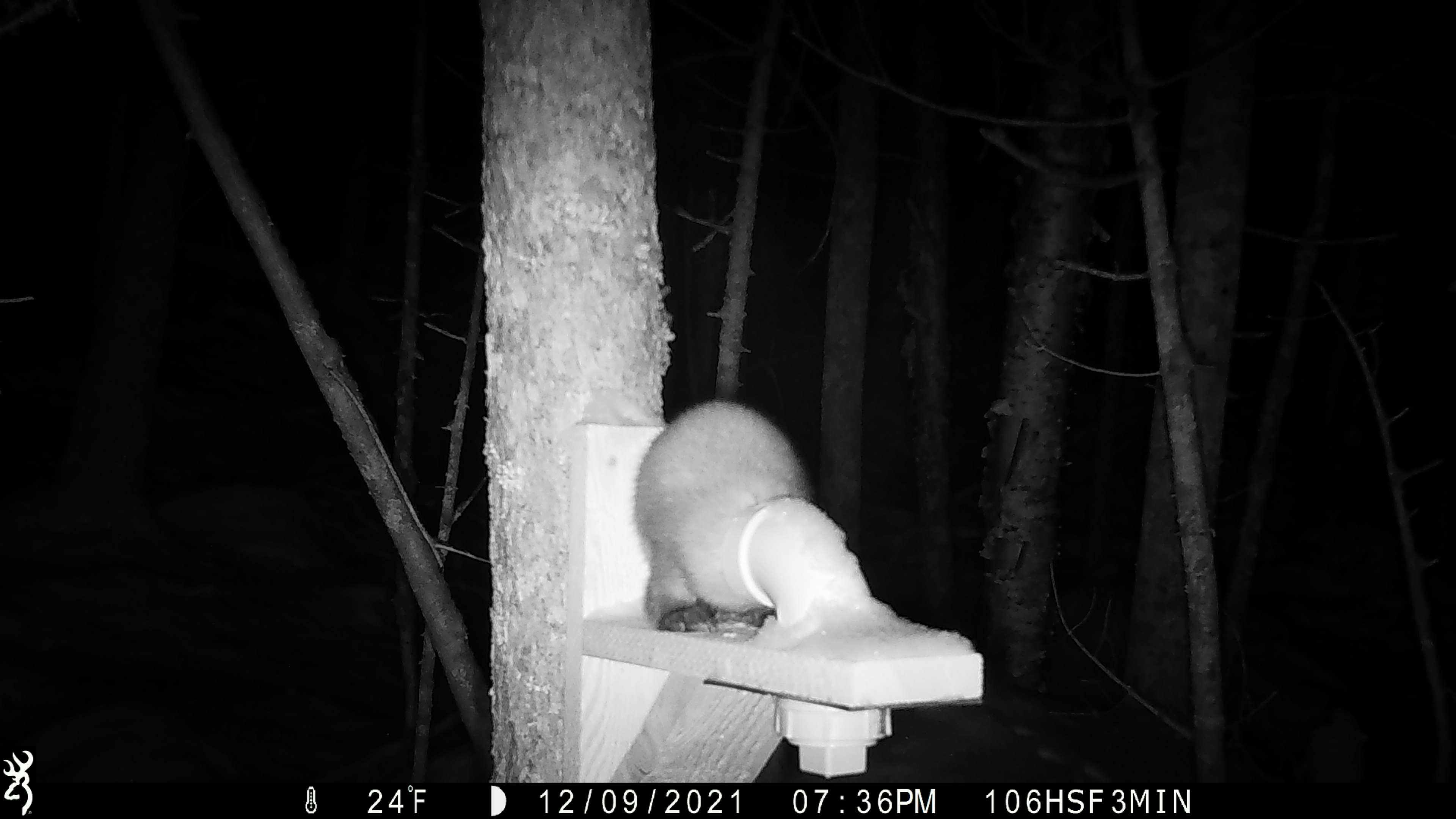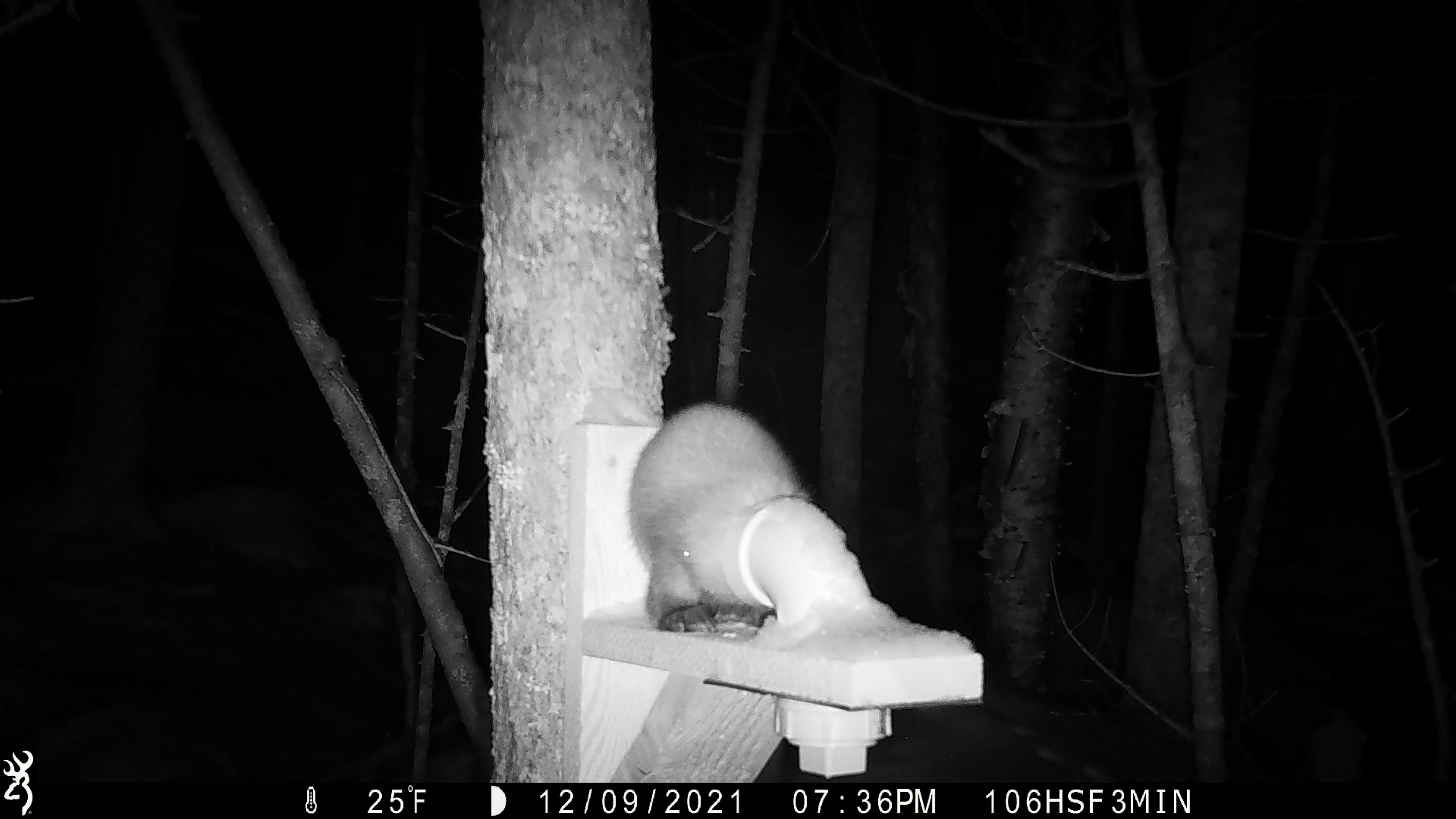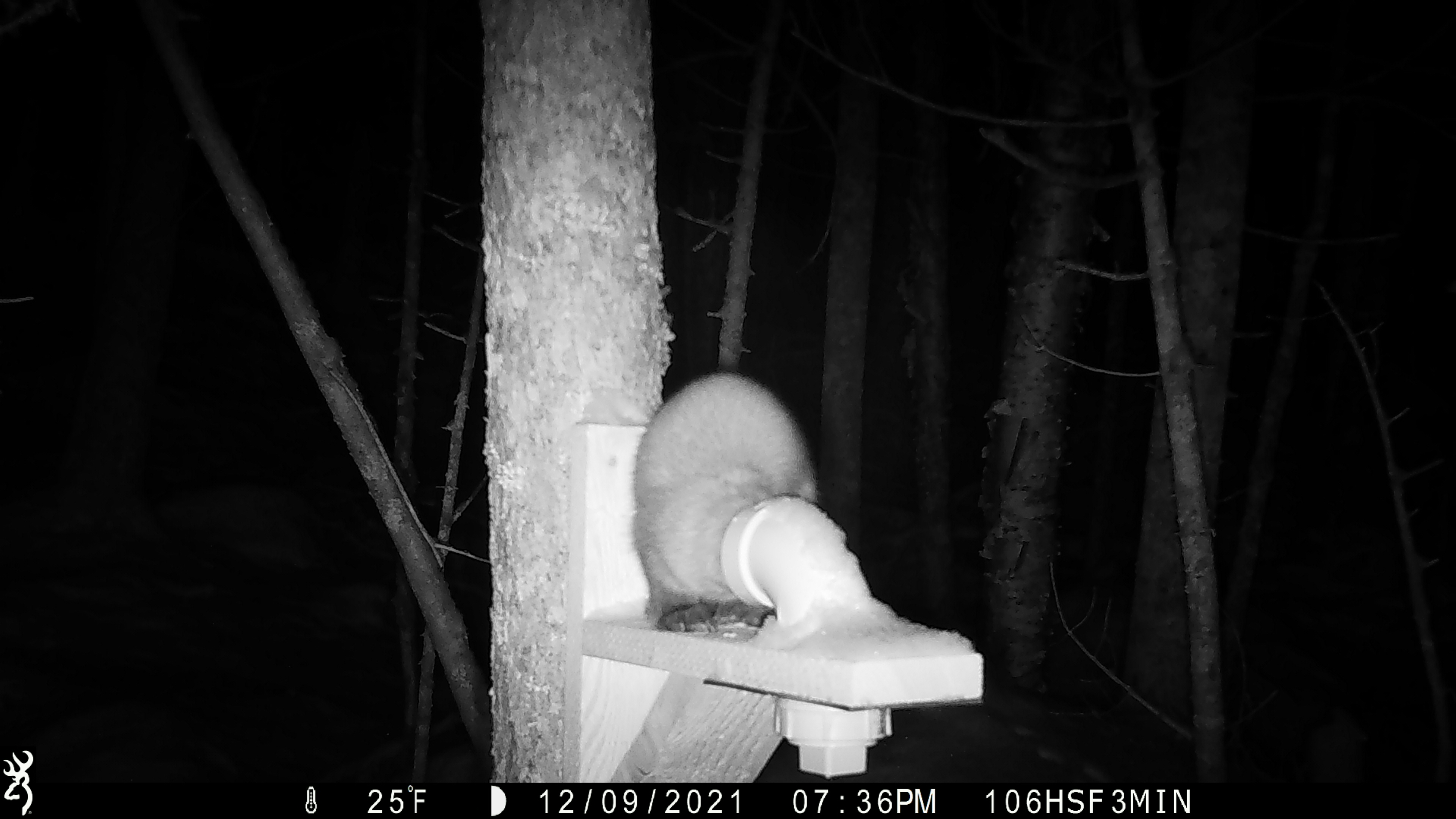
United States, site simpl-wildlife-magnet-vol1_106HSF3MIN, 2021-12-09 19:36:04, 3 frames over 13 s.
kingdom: Animalia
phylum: Chordata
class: Mammalia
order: Carnivora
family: Mustelidae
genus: Martes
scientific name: Martes americana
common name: american marten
American marten (Martes americana).